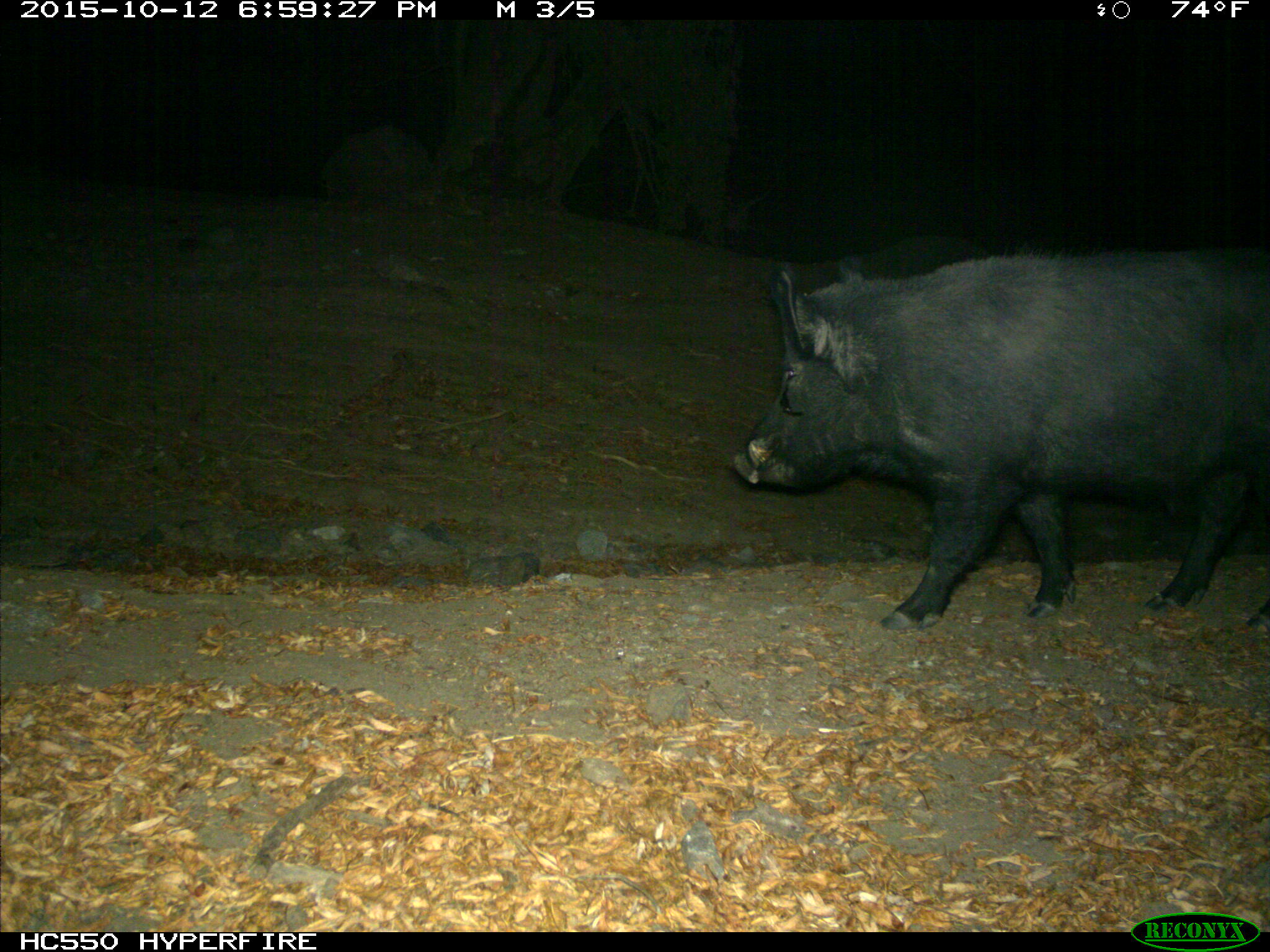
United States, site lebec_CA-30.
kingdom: Animalia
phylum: Chordata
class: Mammalia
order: Artiodactyla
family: Suidae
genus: Sus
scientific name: Sus scrofa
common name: wild boar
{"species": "Sus scrofa (wild boar)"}